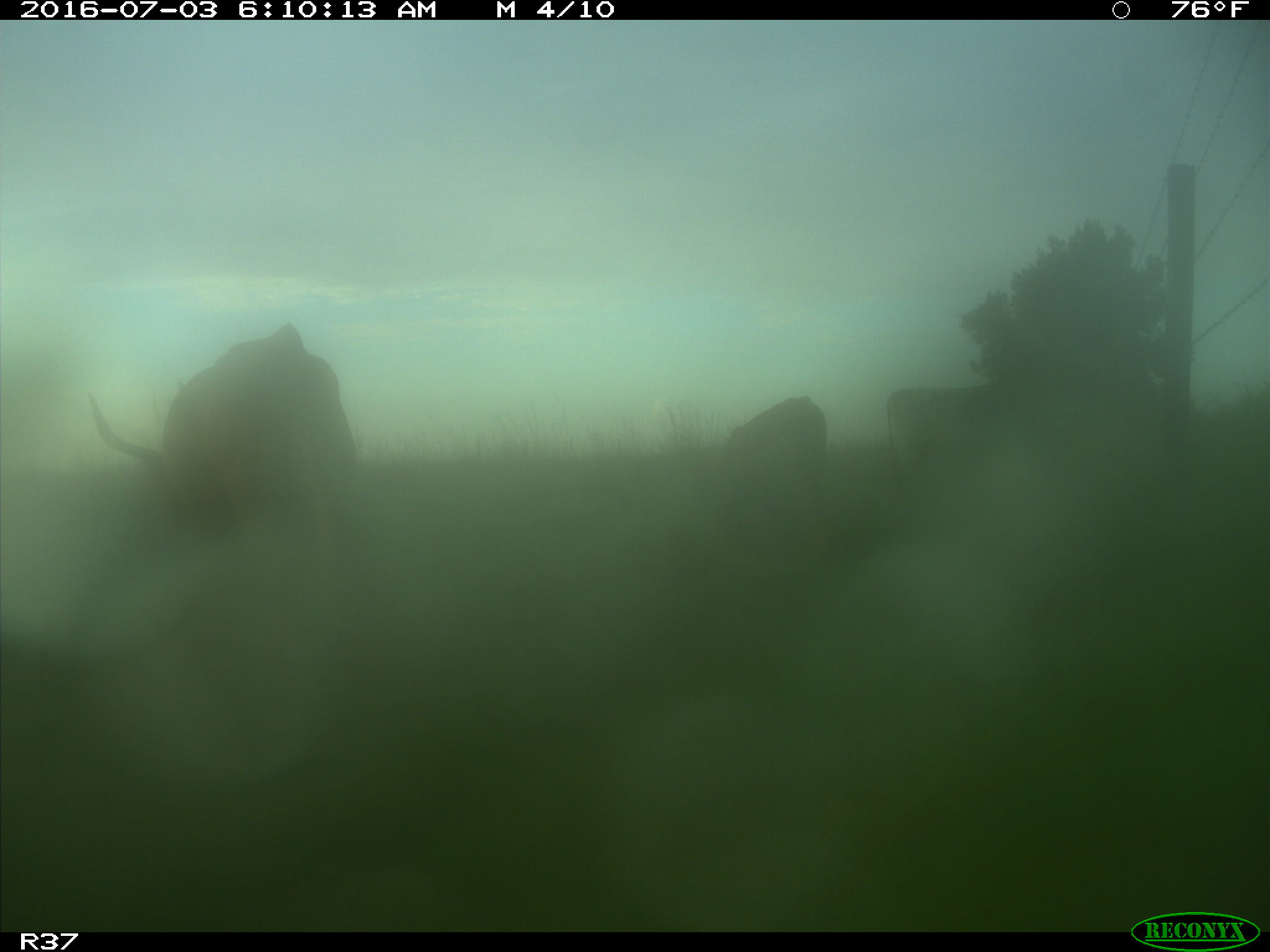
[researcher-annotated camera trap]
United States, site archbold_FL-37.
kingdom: Animalia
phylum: Chordata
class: Mammalia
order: Artiodactyla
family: Bovidae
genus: Bos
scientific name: Bos taurus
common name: domestic cow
Bos taurus (domestic cow).